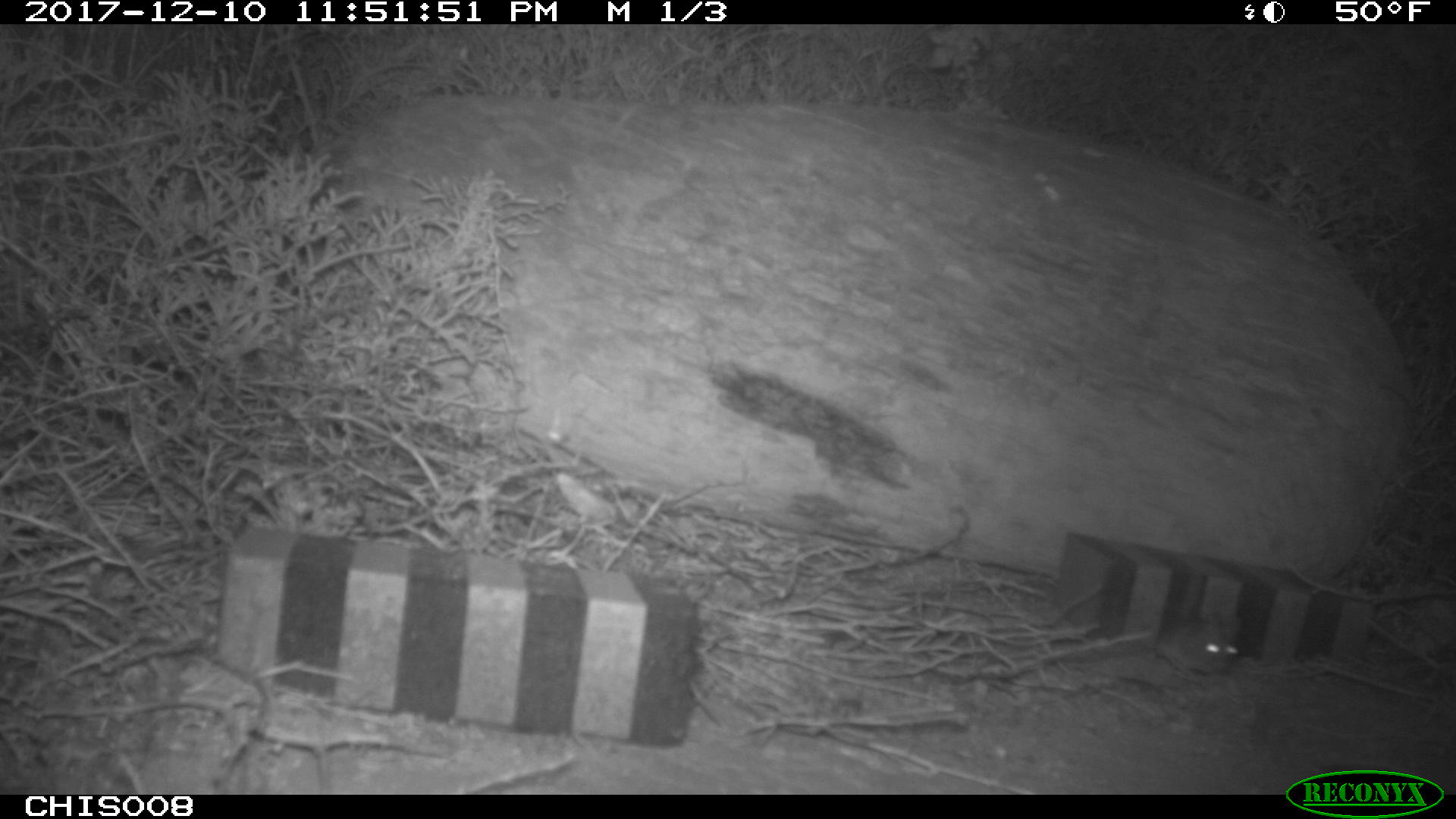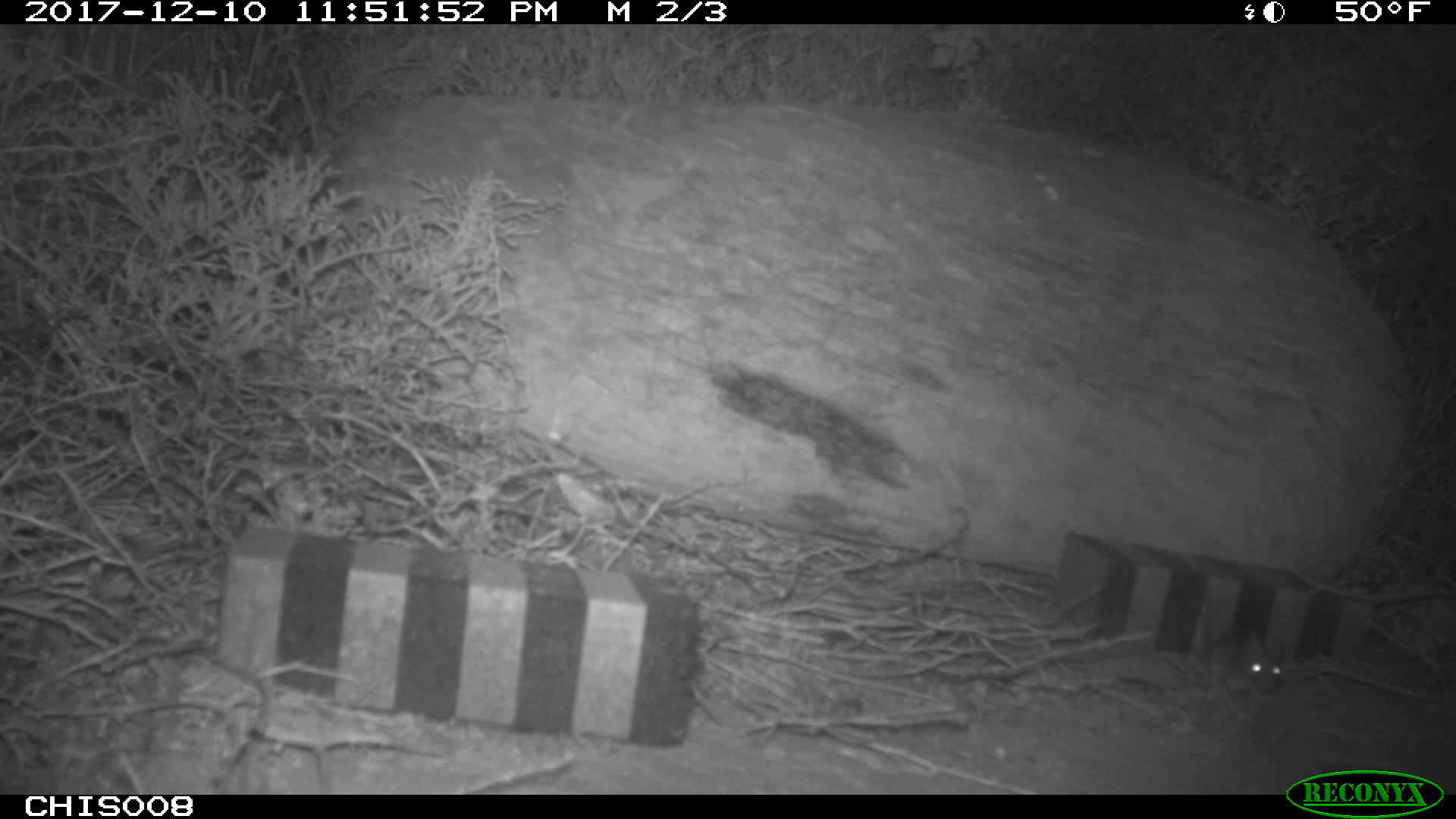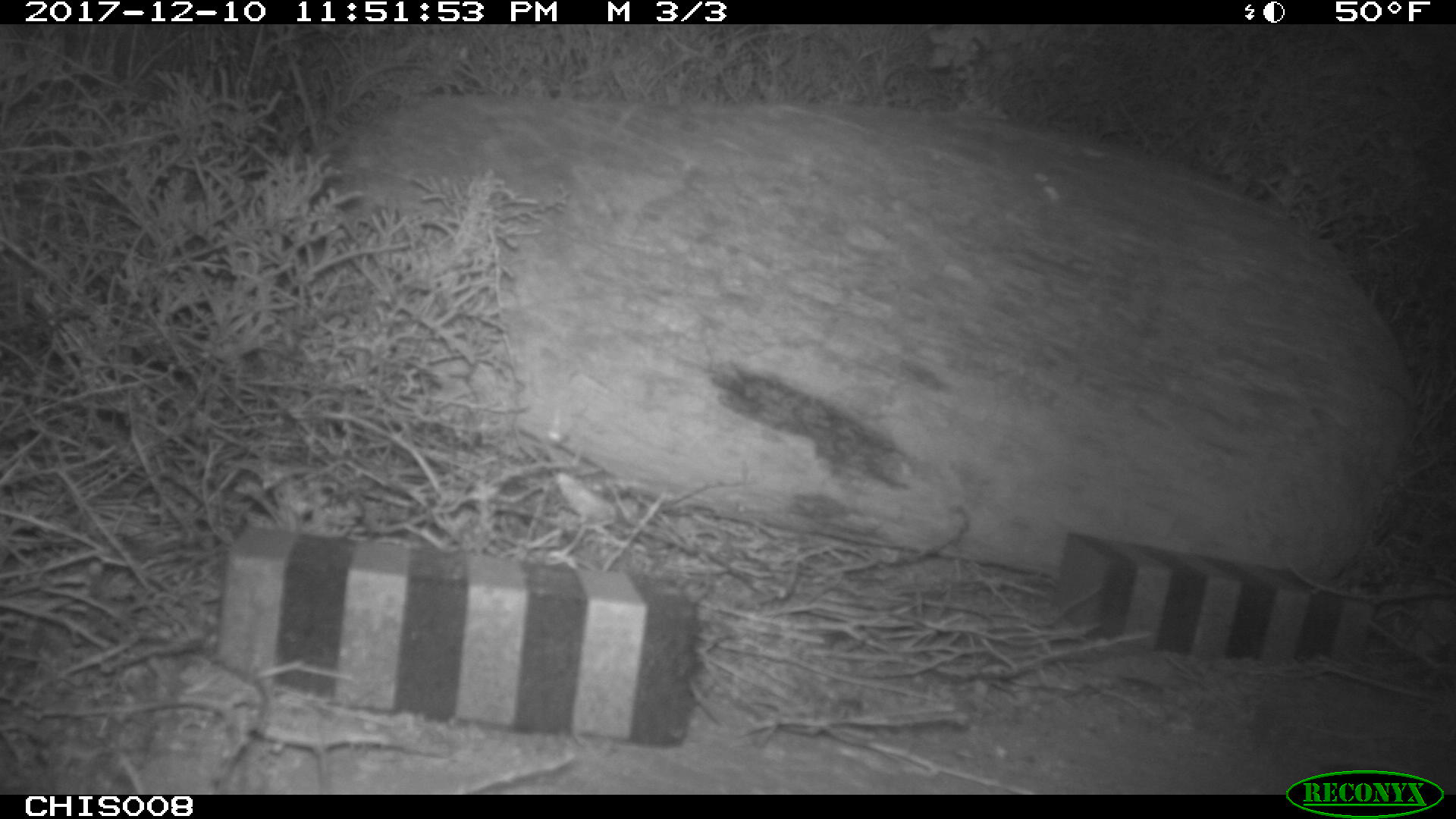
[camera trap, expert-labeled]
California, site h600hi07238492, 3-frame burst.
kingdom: Animalia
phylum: Chordata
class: Mammalia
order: Rodentia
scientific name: Rodentia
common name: rodent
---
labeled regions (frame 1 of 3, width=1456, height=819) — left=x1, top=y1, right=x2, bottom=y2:
rodent: left=1144, top=616, right=1242, bottom=678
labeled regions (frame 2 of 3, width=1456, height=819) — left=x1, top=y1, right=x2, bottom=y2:
rodent: left=1203, top=600, right=1282, bottom=696